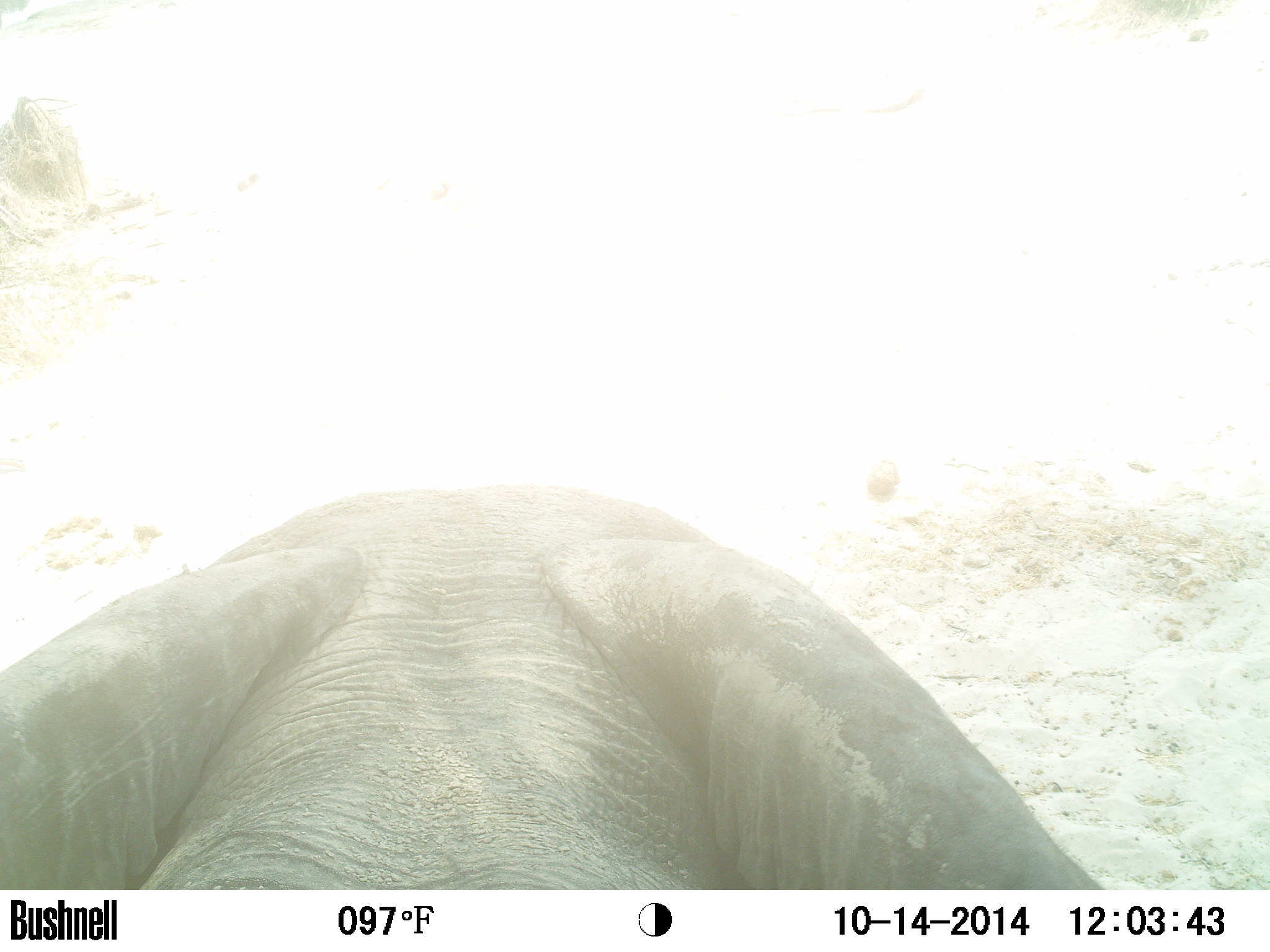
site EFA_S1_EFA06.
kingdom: Animalia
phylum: Chordata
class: Mammalia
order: Proboscidea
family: Elephantidae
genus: Loxodonta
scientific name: Loxodonta africana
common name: african bush elephant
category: elephant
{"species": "elephant (african bush elephant) (Loxodonta africana)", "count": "1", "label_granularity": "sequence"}